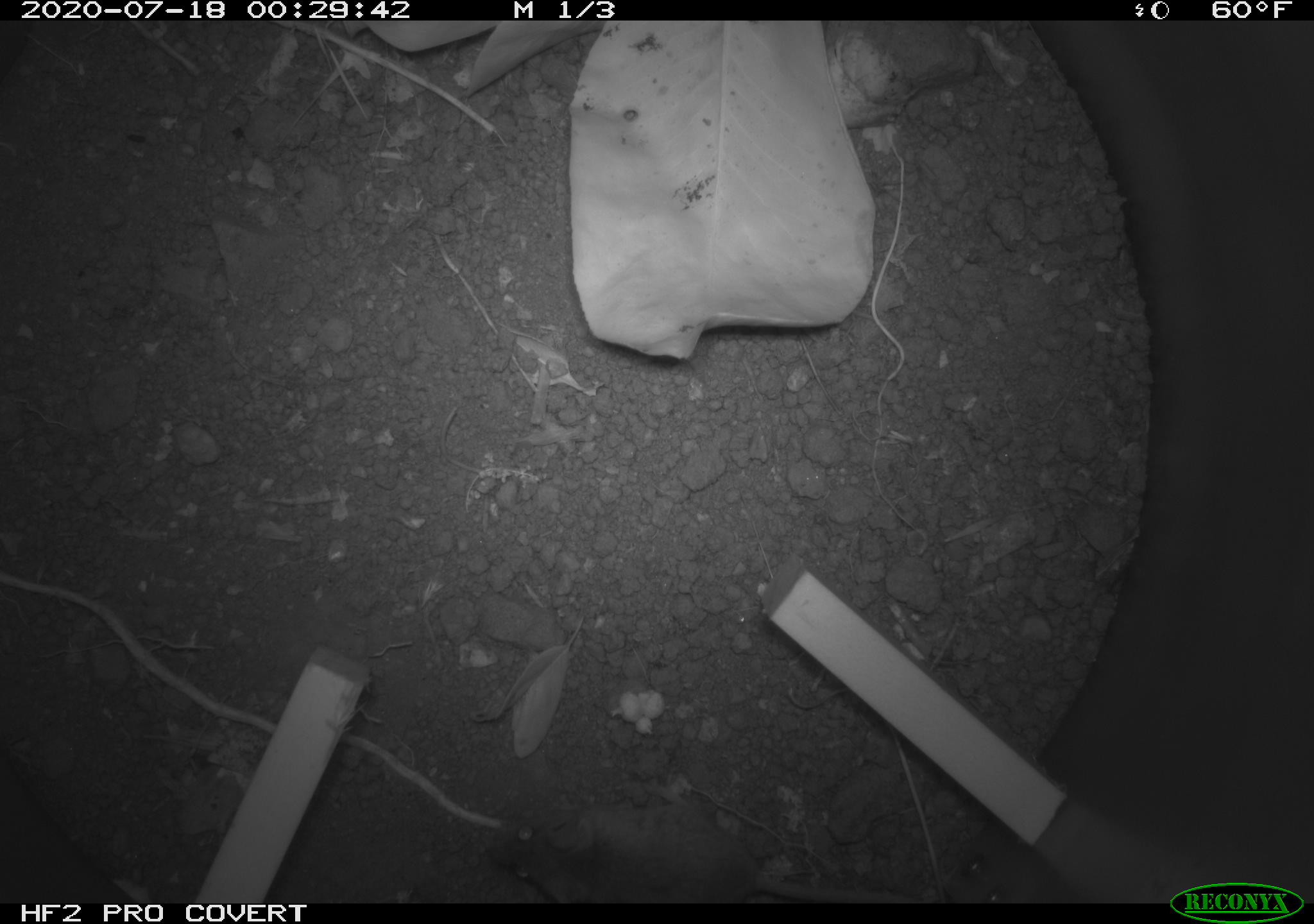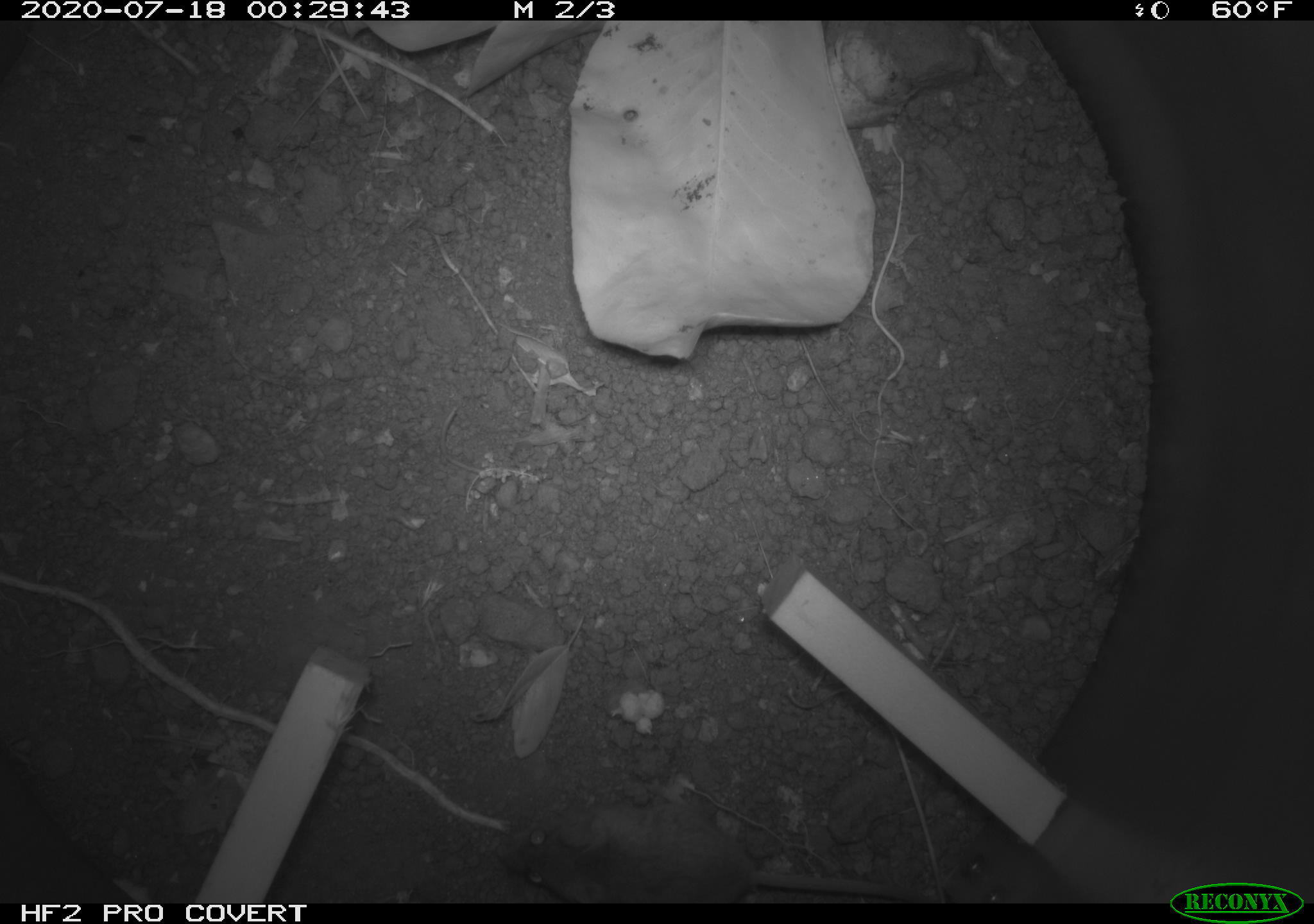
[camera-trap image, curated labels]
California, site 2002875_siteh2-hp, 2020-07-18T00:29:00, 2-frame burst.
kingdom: Animalia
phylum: Chordata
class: Mammalia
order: Rodentia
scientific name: Rodentia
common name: rodent